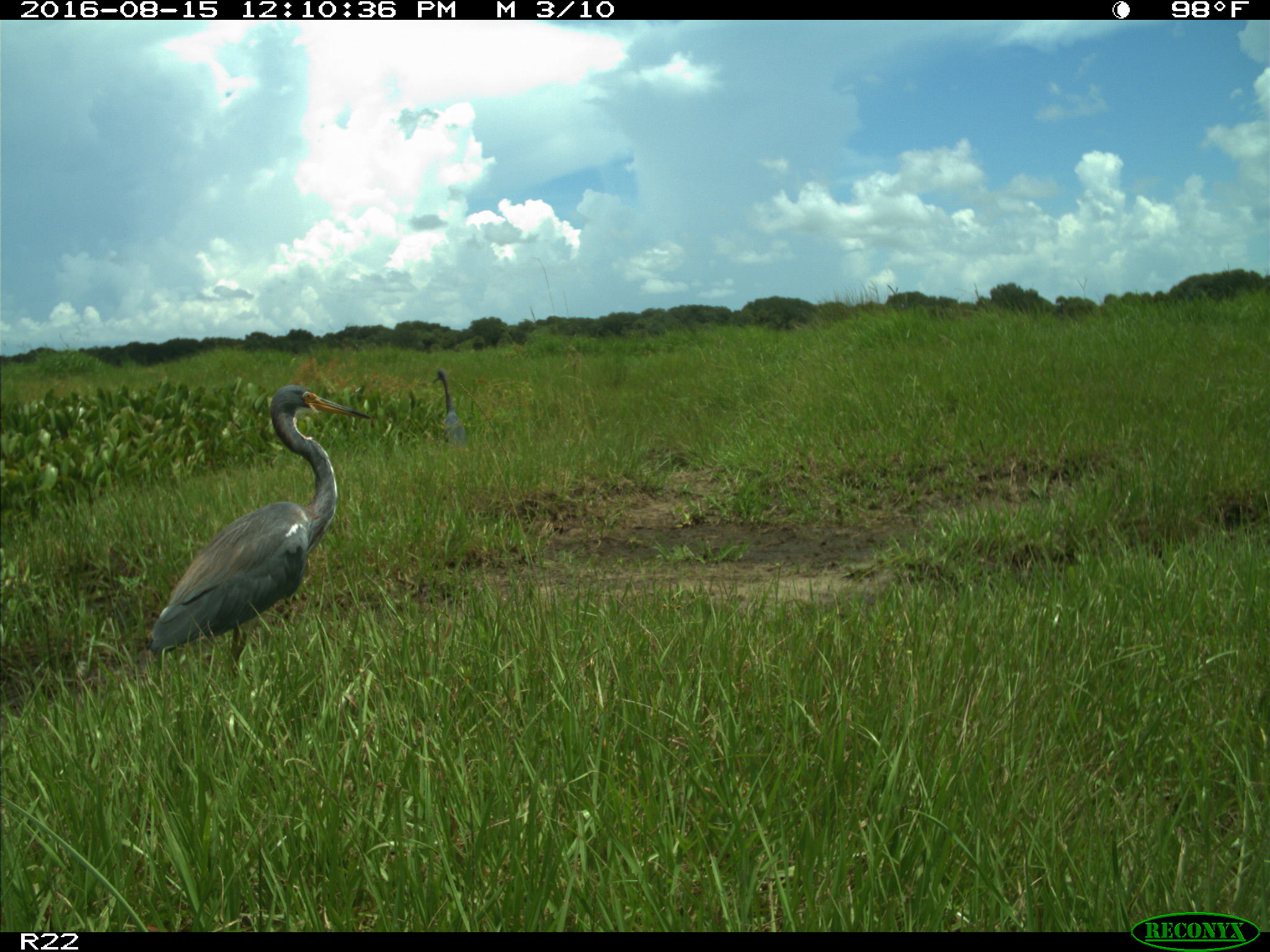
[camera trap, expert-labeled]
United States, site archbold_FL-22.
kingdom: Animalia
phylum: Chordata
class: Aves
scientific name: Aves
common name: birds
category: unidentified bird